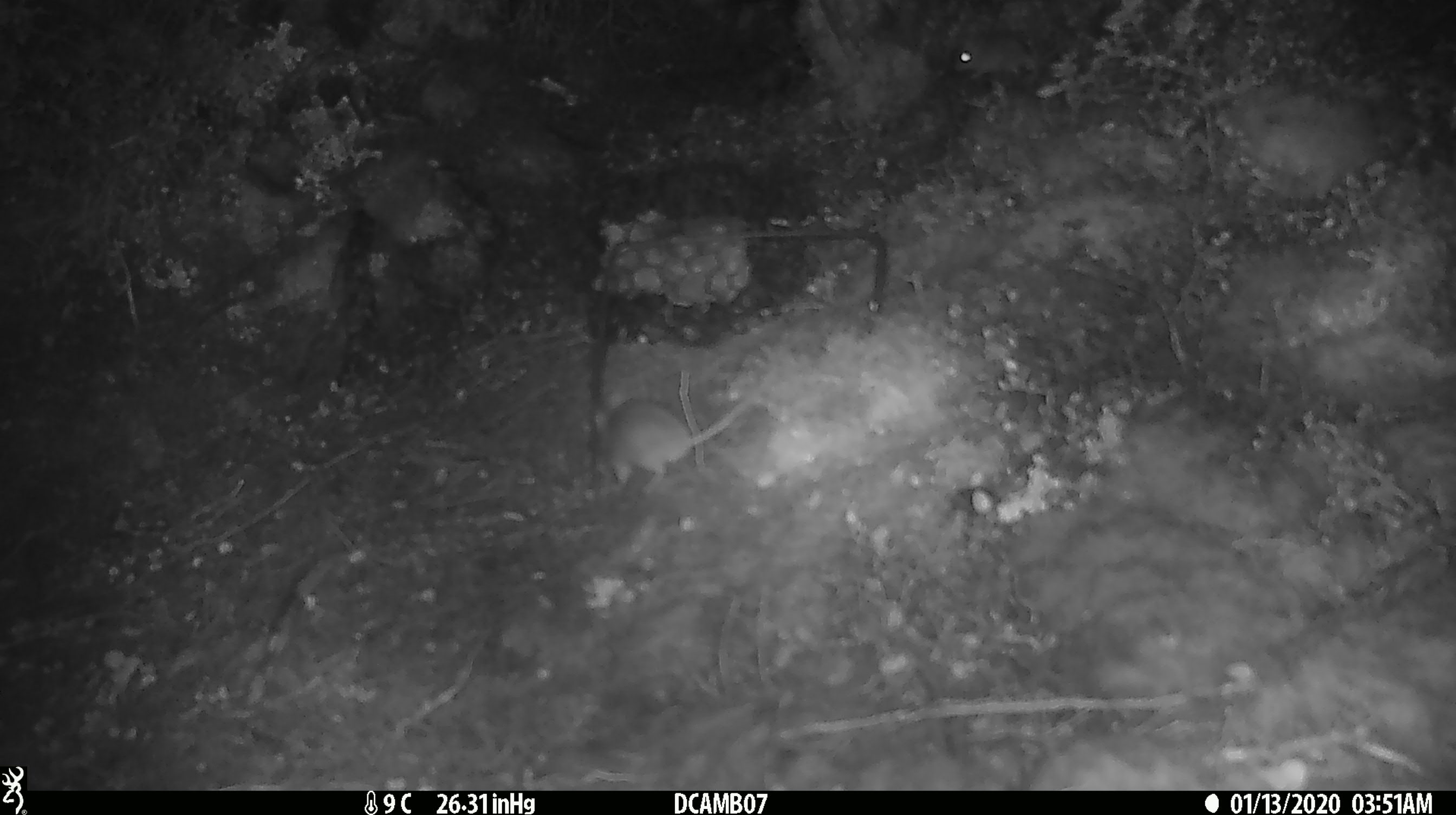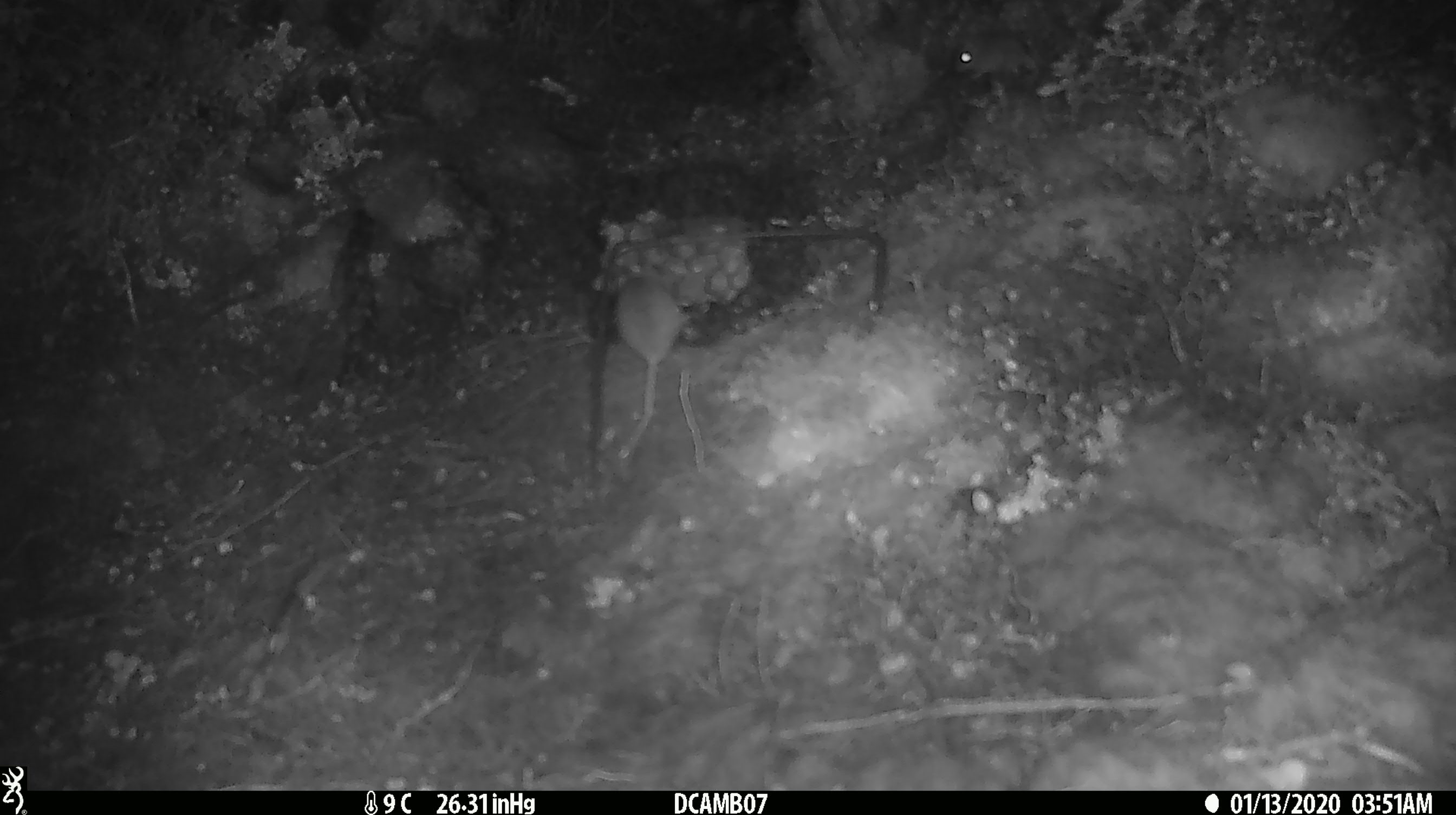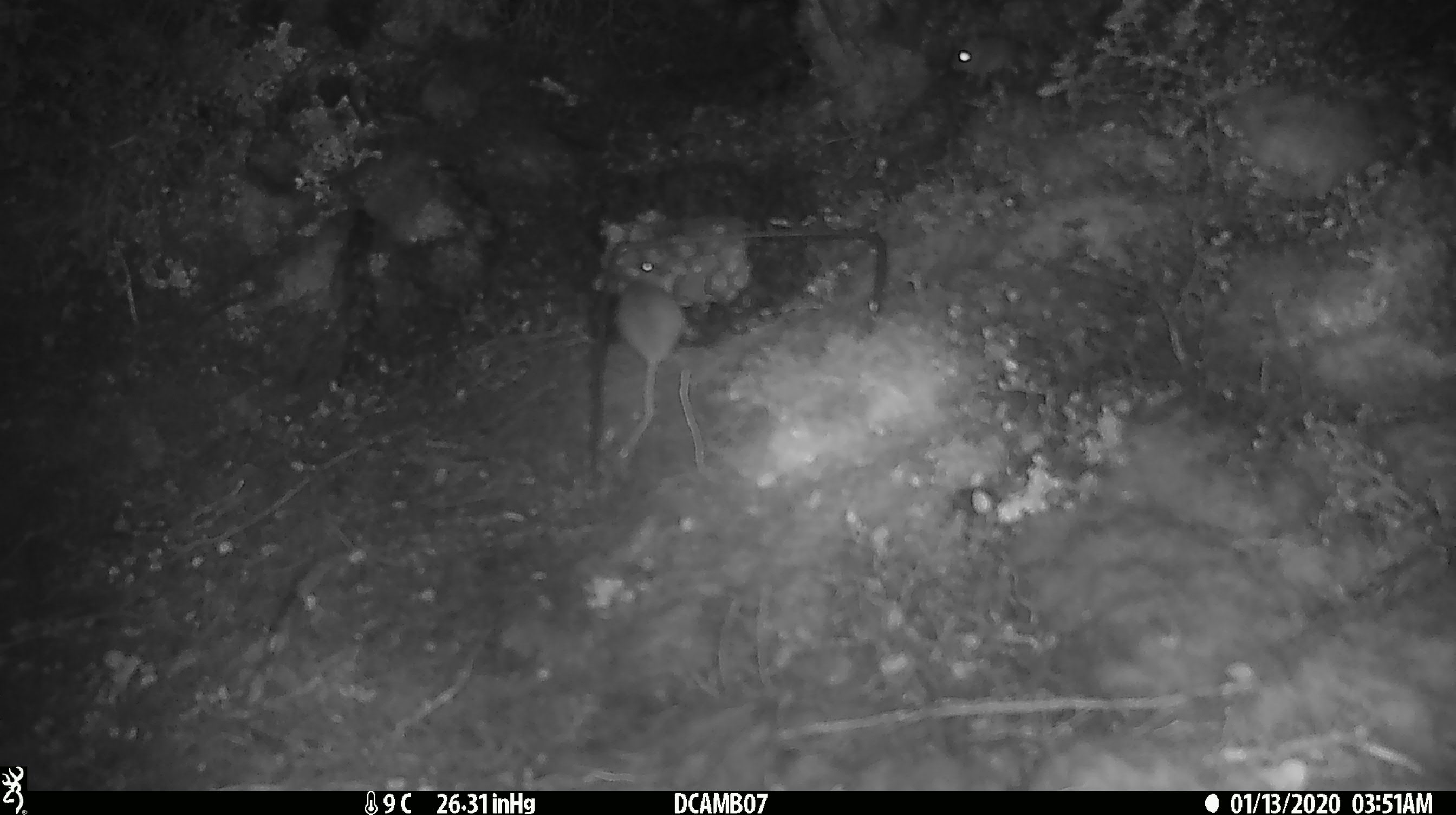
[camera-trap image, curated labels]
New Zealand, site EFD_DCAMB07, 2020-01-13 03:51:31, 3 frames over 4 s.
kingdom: Animalia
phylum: Chordata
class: Mammalia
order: Rodentia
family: Muridae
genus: Mus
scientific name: Mus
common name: mouse